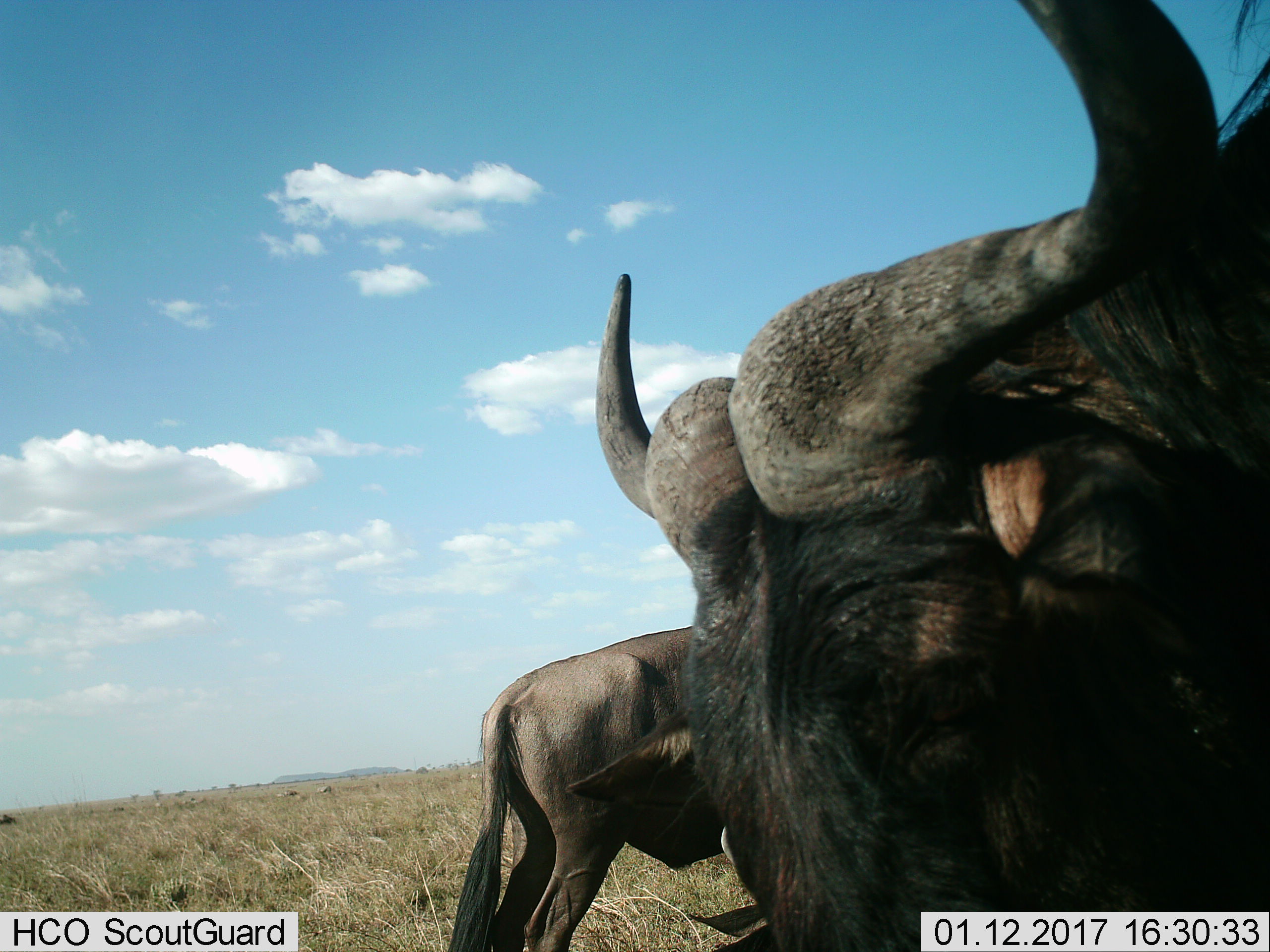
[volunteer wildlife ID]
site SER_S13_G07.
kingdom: Animalia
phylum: Chordata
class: Mammalia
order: Artiodactyla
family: Bovidae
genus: Connochaetes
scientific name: Connochaetes taurinus taurinus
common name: blue wildebeest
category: wildebeestblue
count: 2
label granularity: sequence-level